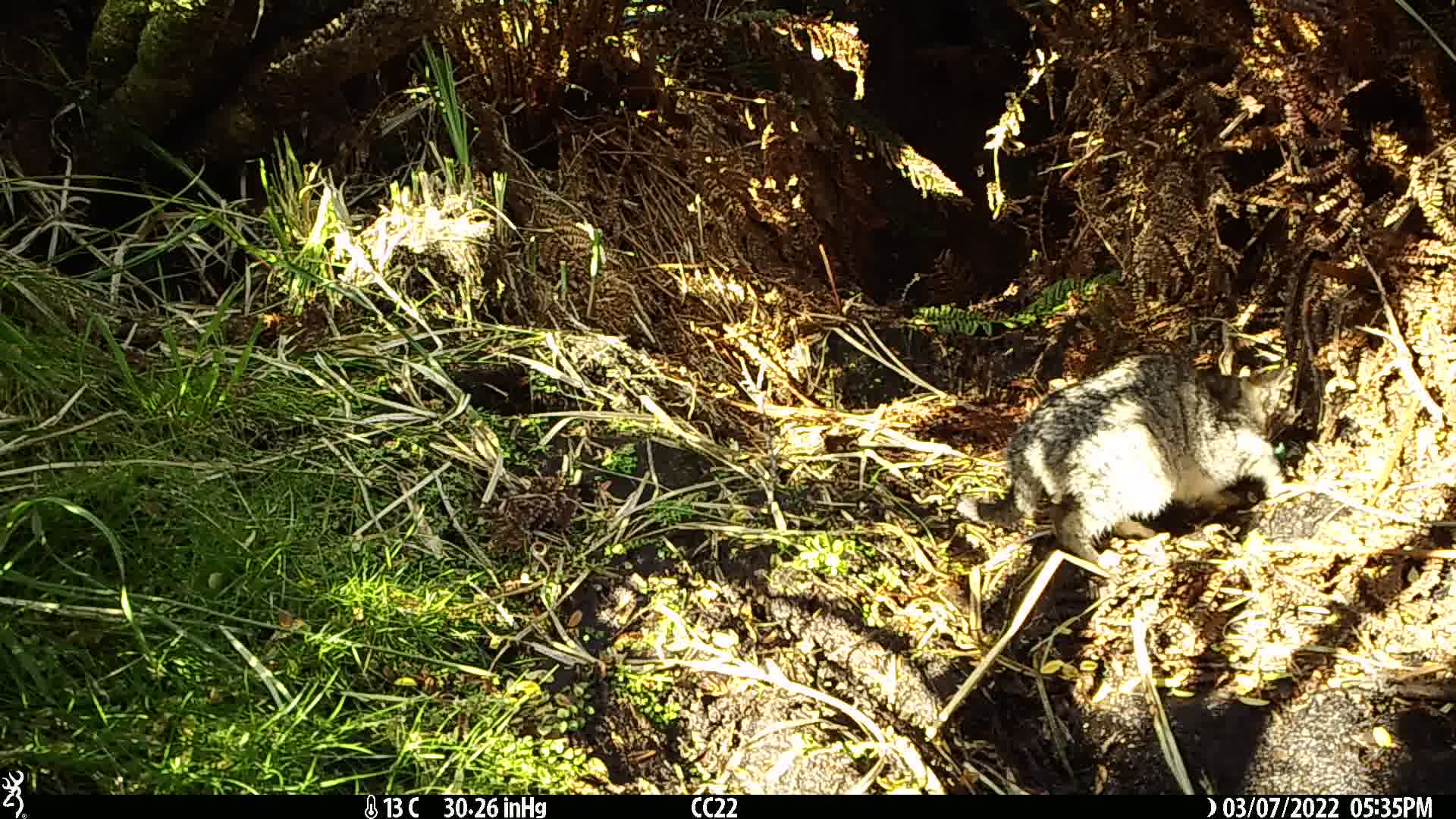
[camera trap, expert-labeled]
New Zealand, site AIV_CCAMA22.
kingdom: Animalia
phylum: Chordata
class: Mammalia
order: Carnivora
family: Felidae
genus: Felis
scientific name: Felis catus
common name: domestic cat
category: cat